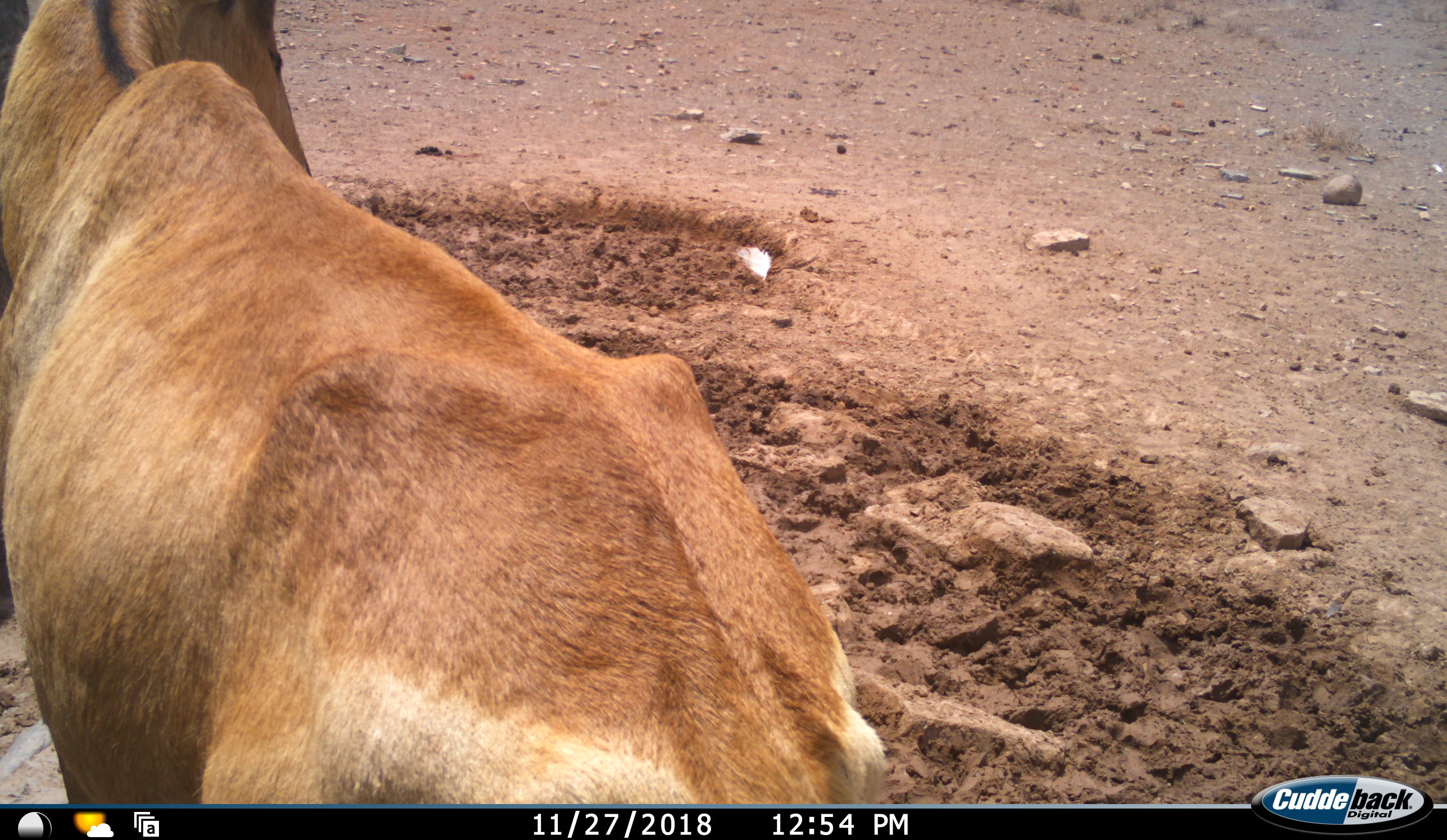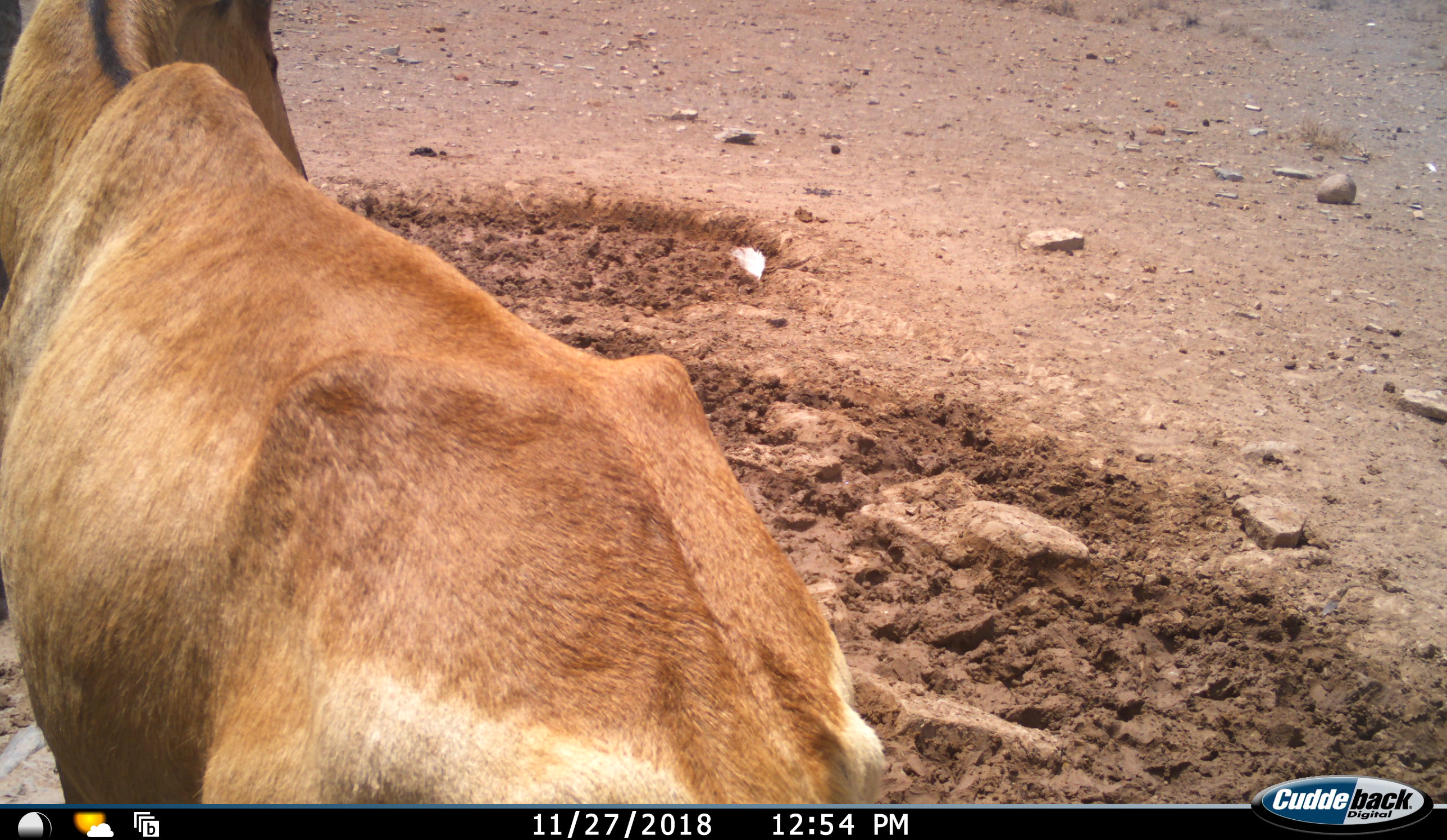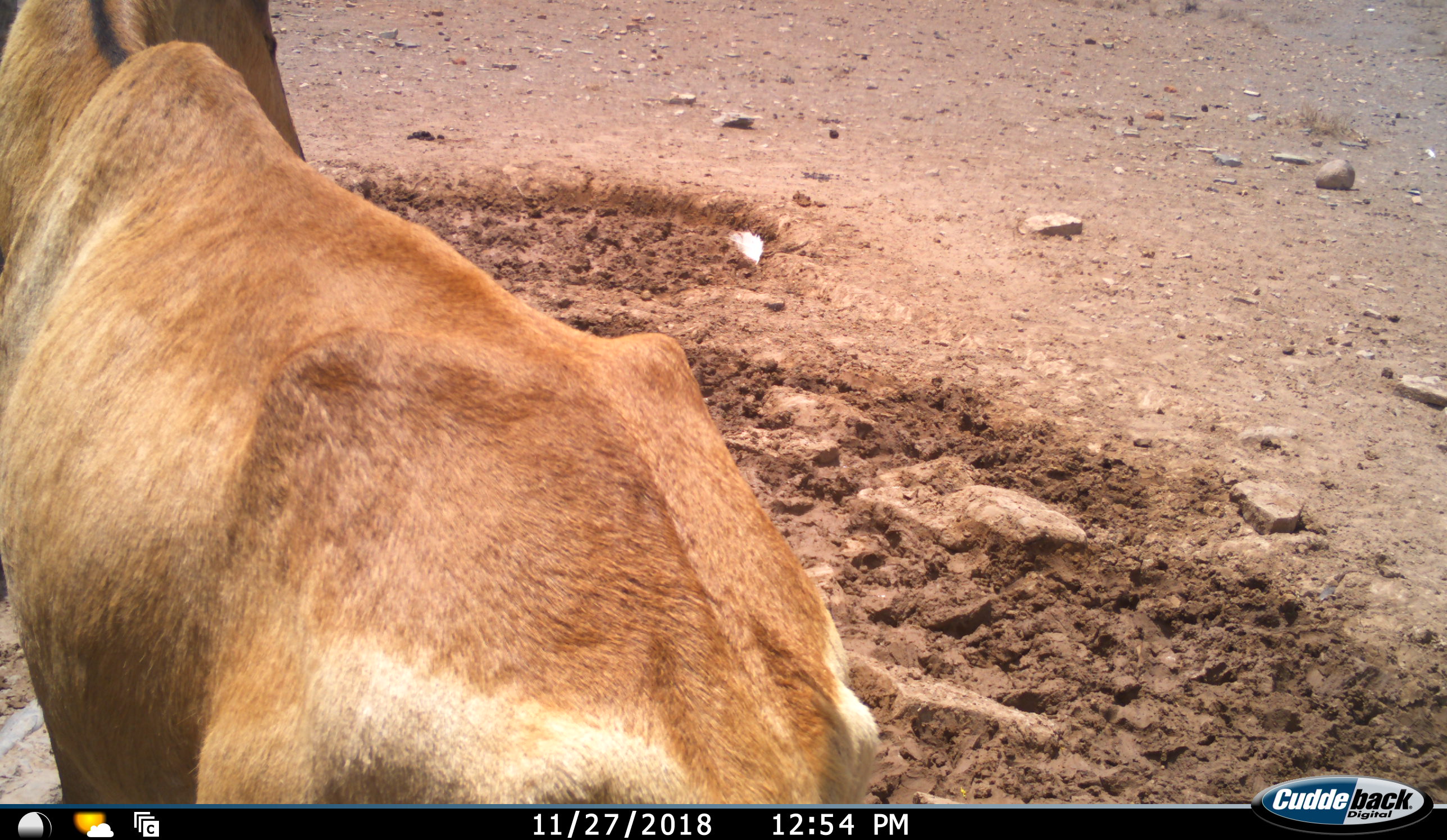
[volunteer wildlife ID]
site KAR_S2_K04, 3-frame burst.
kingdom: Animalia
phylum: Chordata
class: Mammalia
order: Artiodactyla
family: Bovidae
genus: Alcelaphus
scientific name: Alcelaphus buselaphus caama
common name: red hartebeest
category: hartebeestred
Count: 1.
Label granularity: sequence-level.